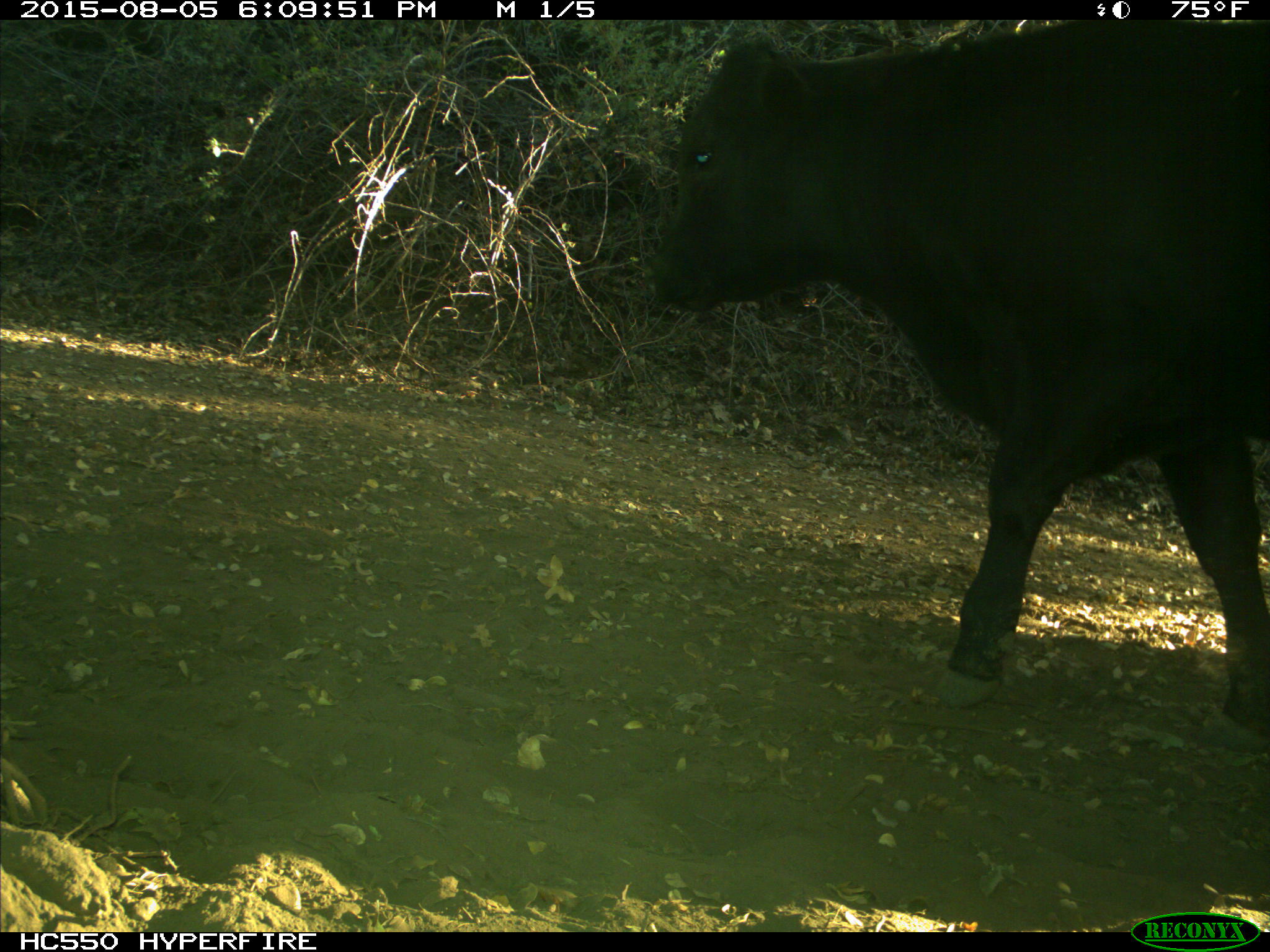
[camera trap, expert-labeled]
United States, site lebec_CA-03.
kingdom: Animalia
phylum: Chordata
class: Mammalia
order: Artiodactyla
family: Bovidae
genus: Bos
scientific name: Bos taurus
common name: domestic cow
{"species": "Bos taurus (domestic cow)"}